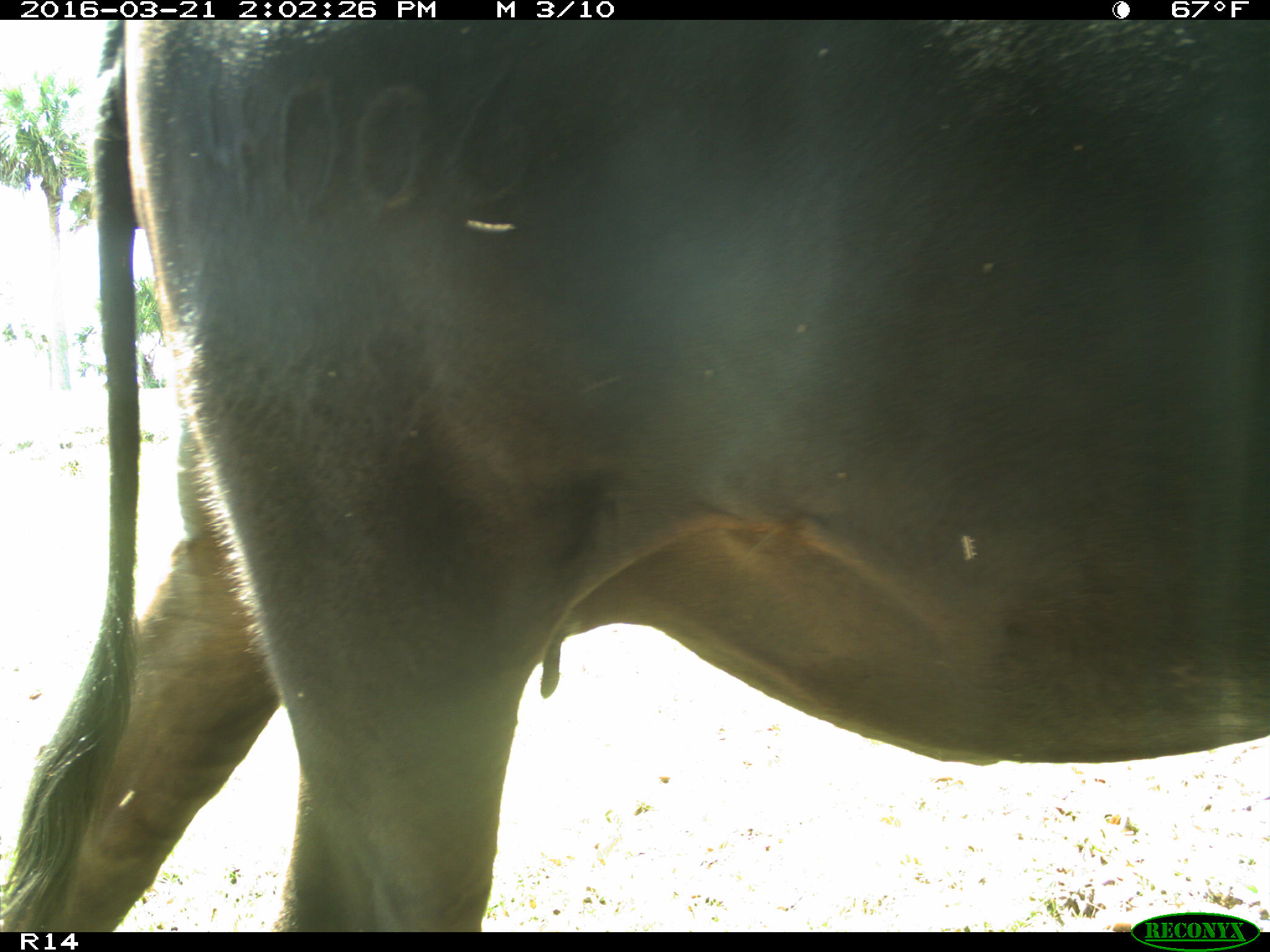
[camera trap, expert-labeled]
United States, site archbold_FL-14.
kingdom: Animalia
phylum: Chordata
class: Mammalia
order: Artiodactyla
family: Bovidae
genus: Bos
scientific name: Bos taurus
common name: domestic cow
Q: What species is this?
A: Bos taurus (domestic cow).